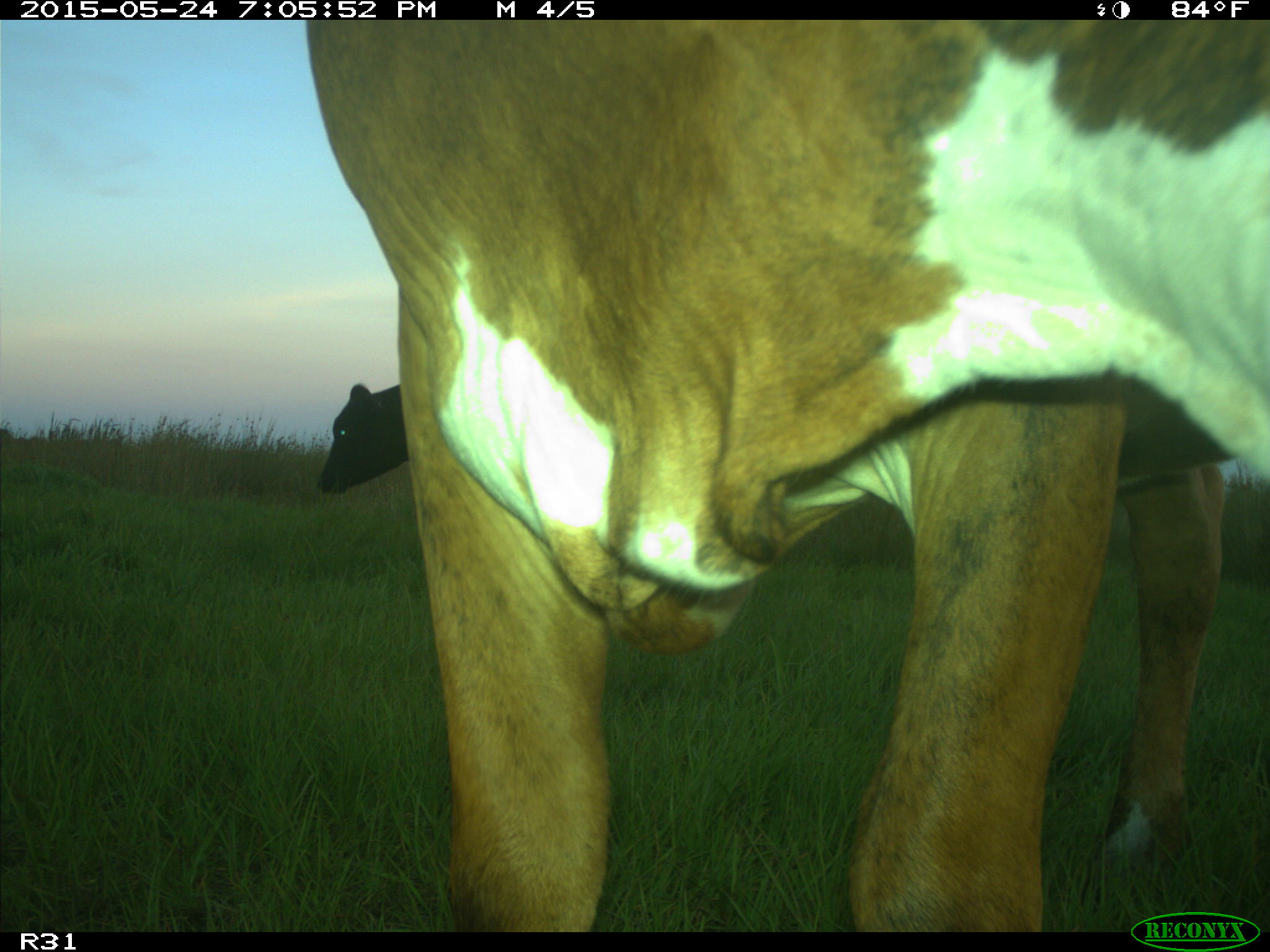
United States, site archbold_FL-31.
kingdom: Animalia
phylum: Chordata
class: Mammalia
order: Artiodactyla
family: Bovidae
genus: Bos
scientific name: Bos taurus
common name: domestic cow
Bos taurus (domestic cow).